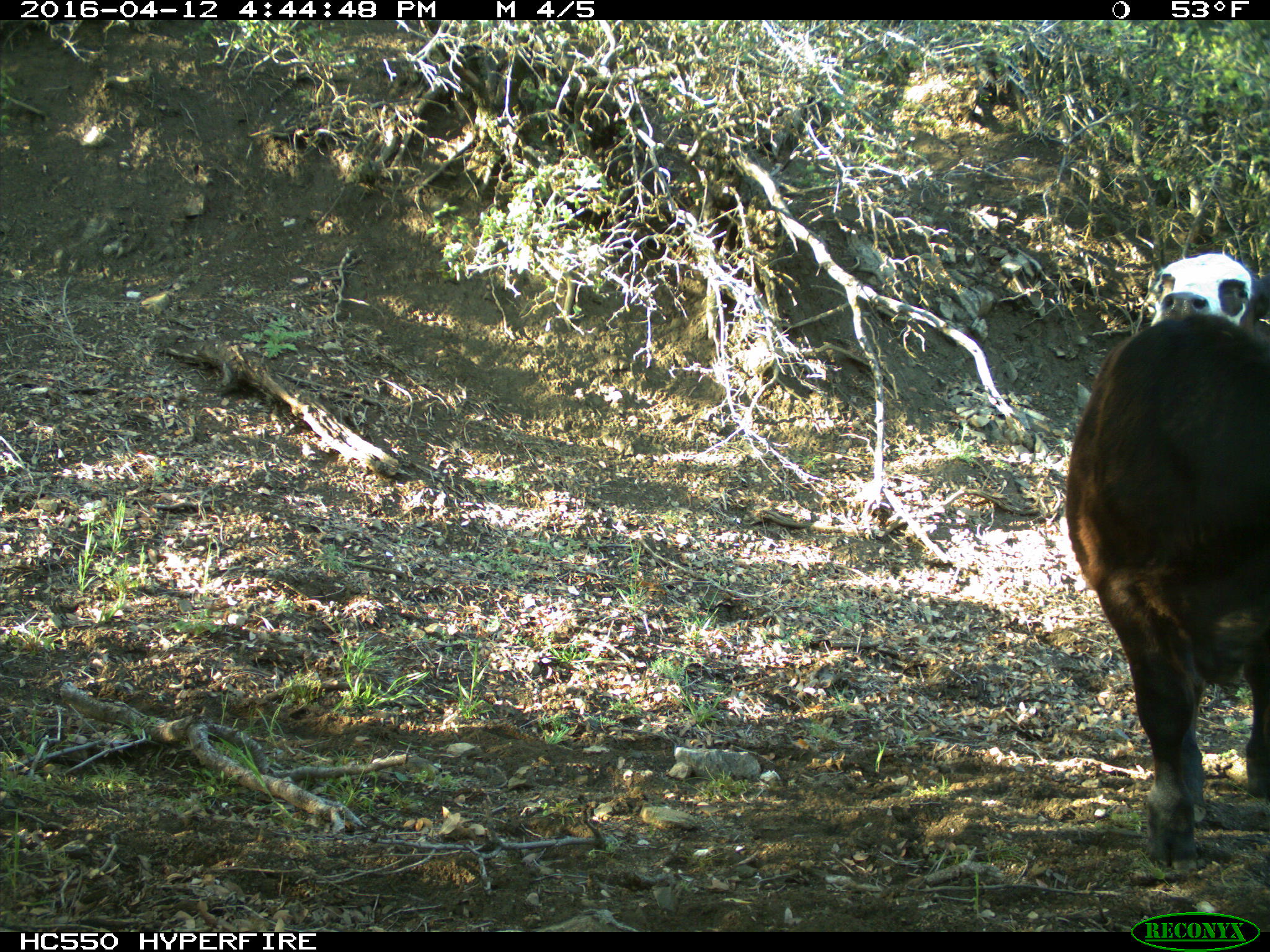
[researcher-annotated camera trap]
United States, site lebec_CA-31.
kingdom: Animalia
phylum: Chordata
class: Mammalia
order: Artiodactyla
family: Bovidae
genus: Bos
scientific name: Bos taurus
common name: domestic cow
Bos taurus (domestic cow).